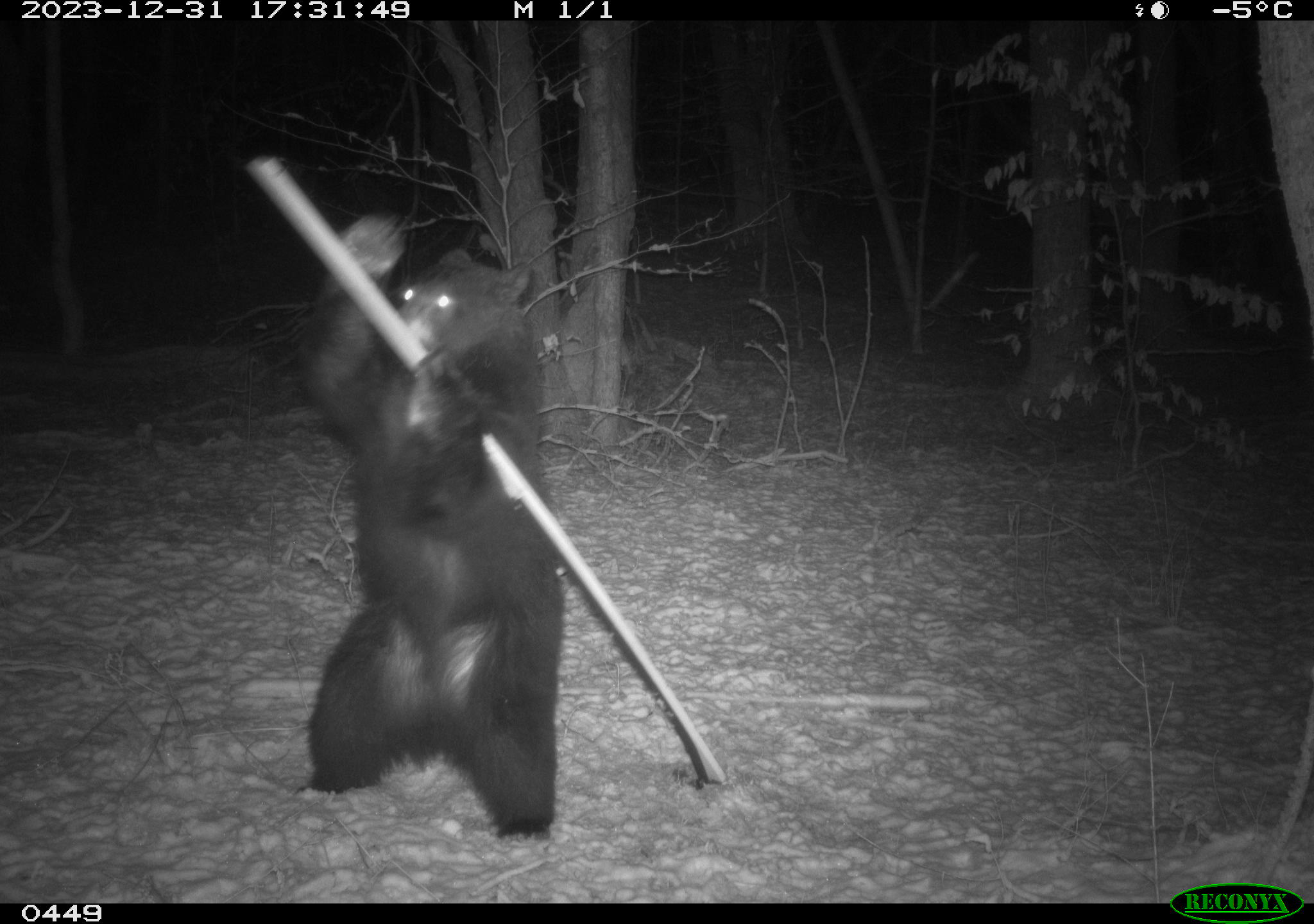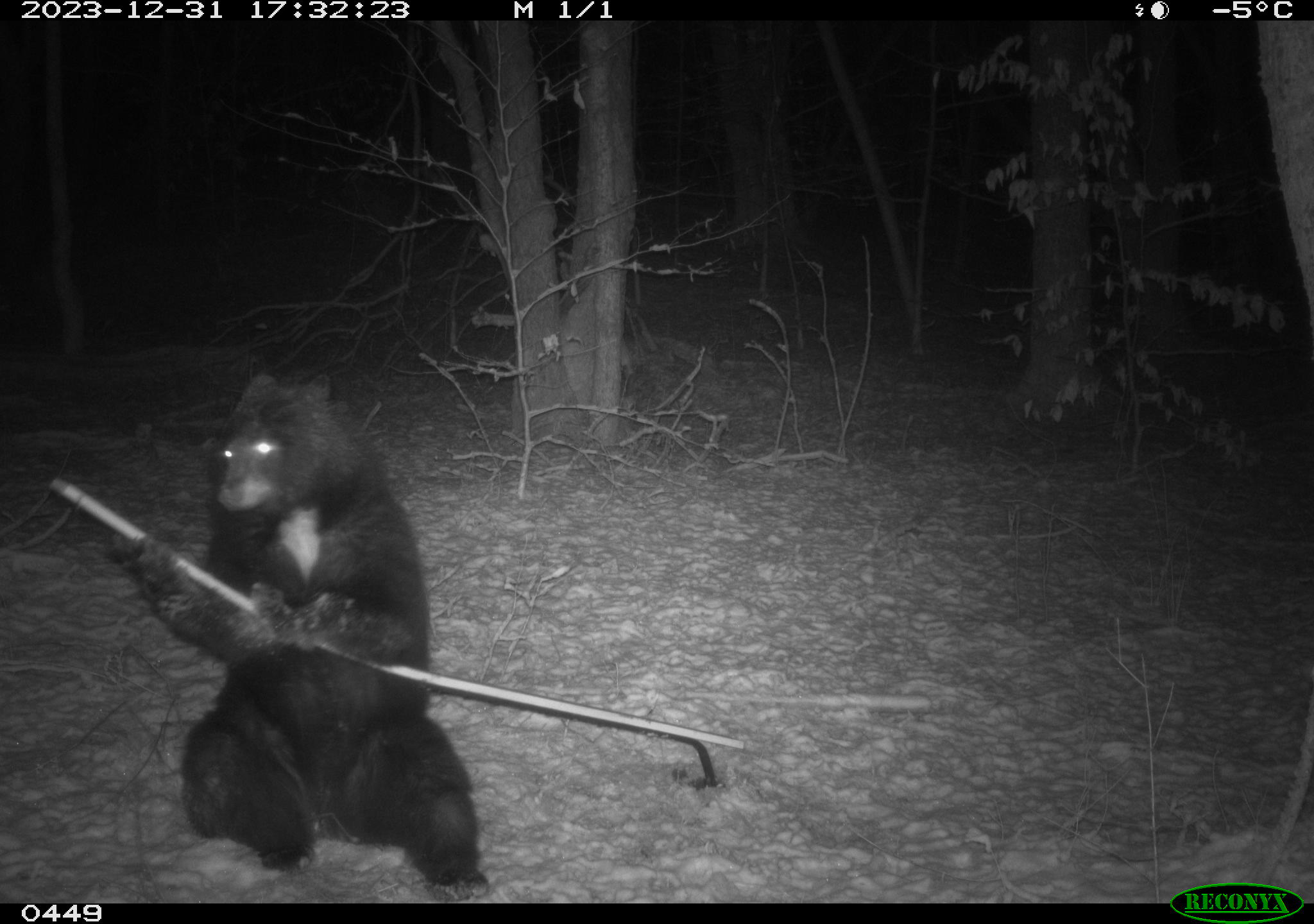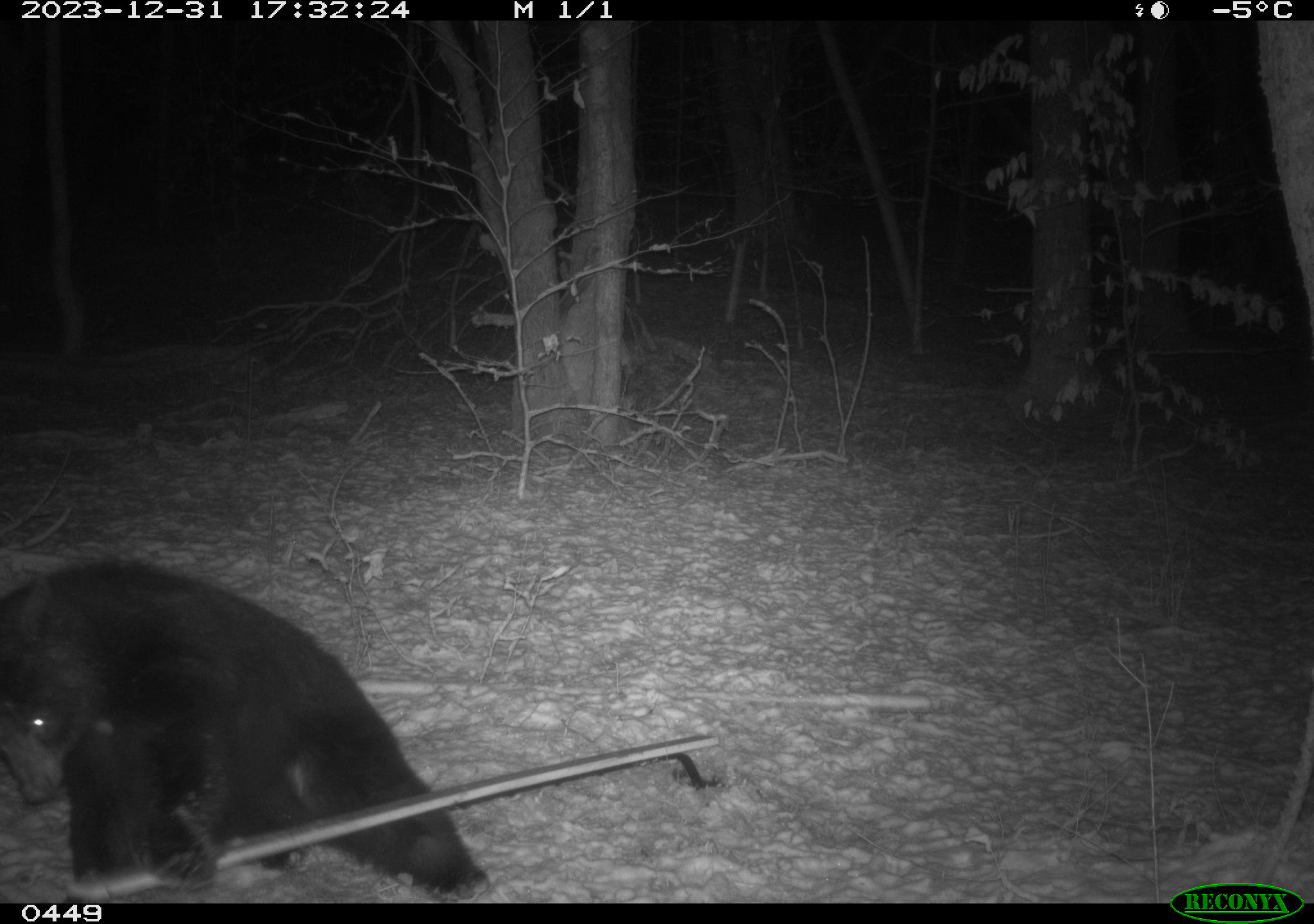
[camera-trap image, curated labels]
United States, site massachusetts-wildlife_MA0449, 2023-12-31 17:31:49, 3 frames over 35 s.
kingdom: Animalia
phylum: Chordata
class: Mammalia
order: Carnivora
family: Ursidae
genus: Ursus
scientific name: Ursus americanus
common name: black bear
Black bear (Ursus americanus).